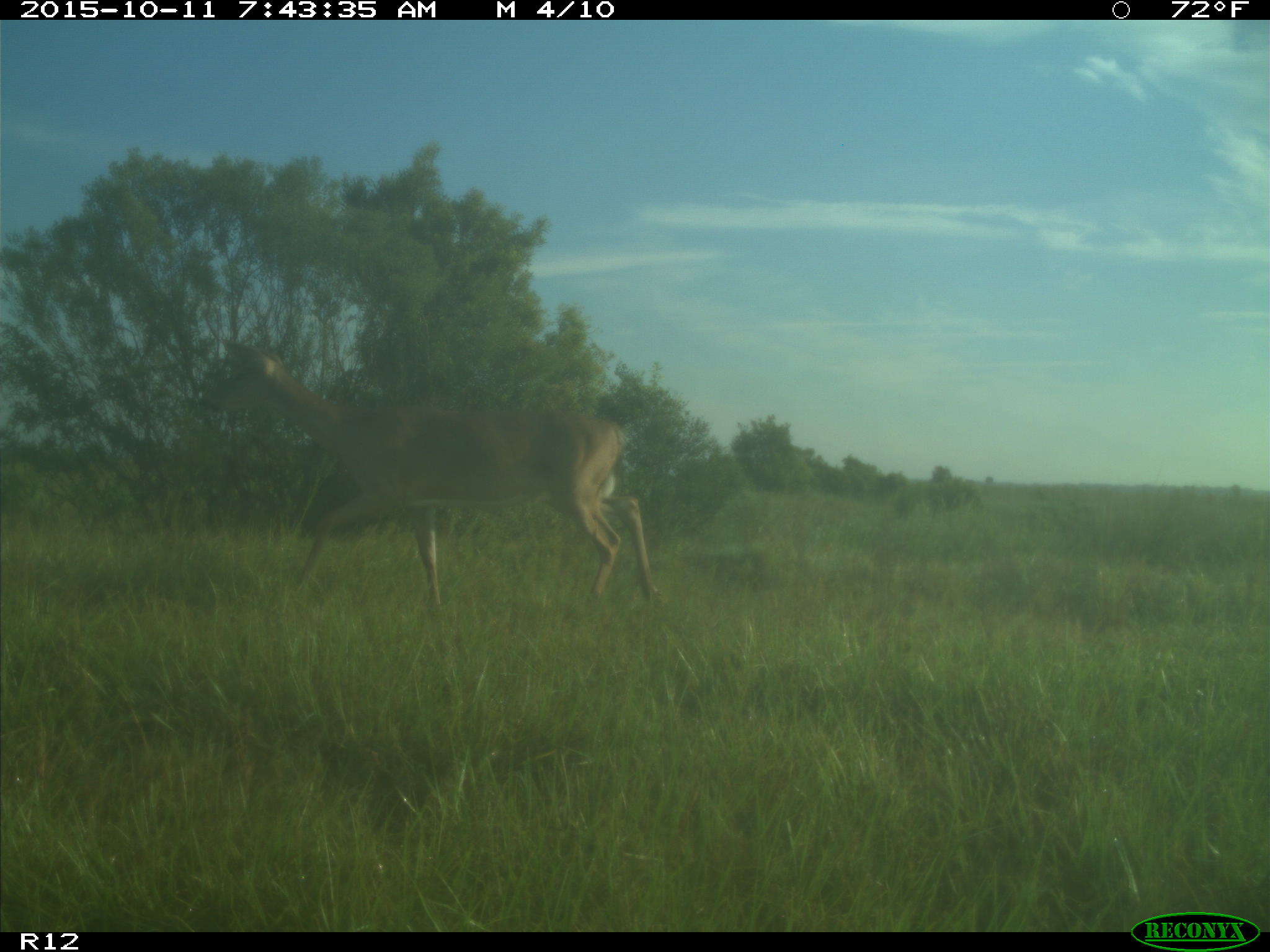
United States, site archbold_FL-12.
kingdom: Animalia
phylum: Chordata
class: Mammalia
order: Artiodactyla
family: Cervidae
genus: Odocoileus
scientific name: Odocoileus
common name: deer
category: unidentified deer